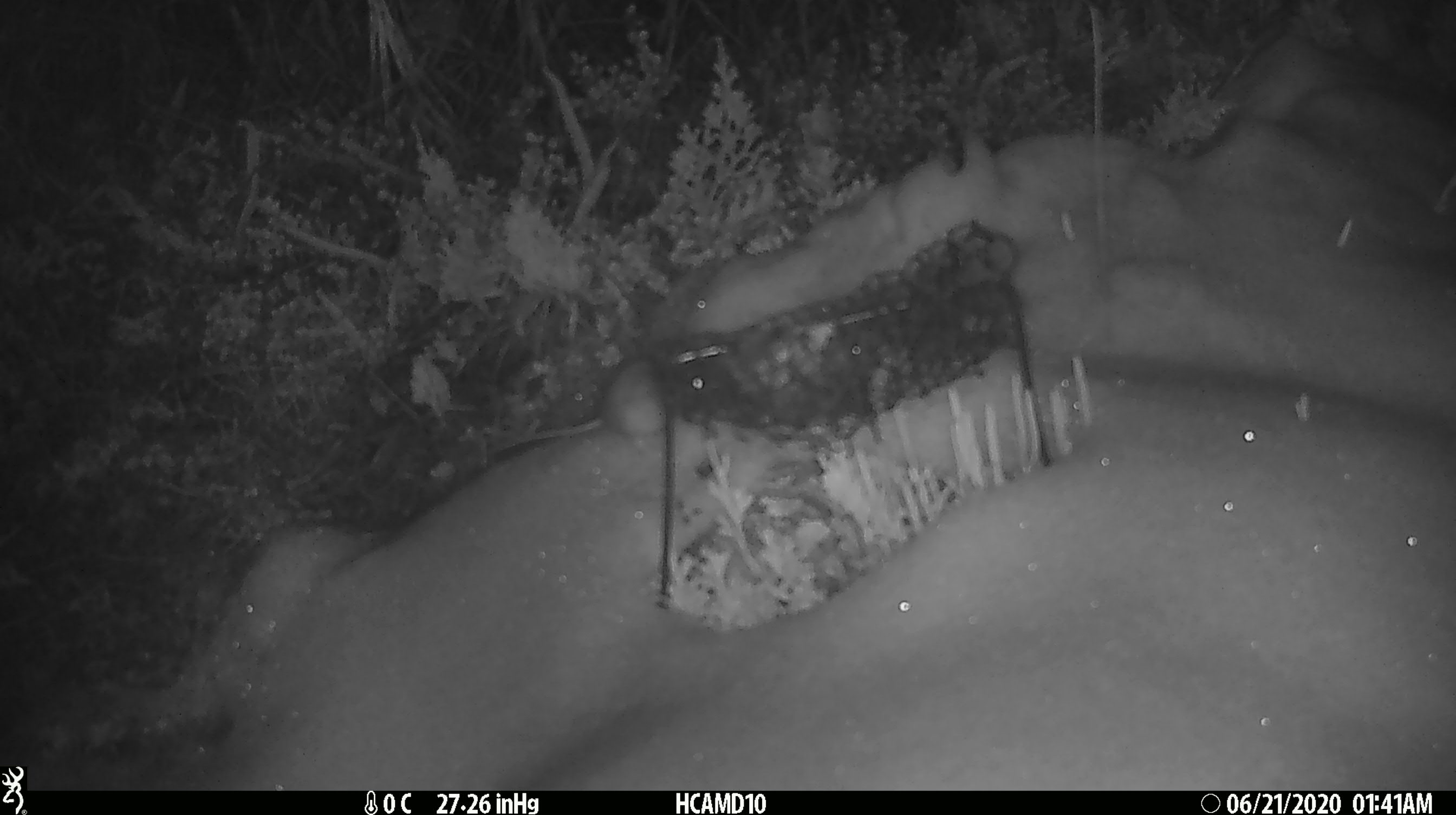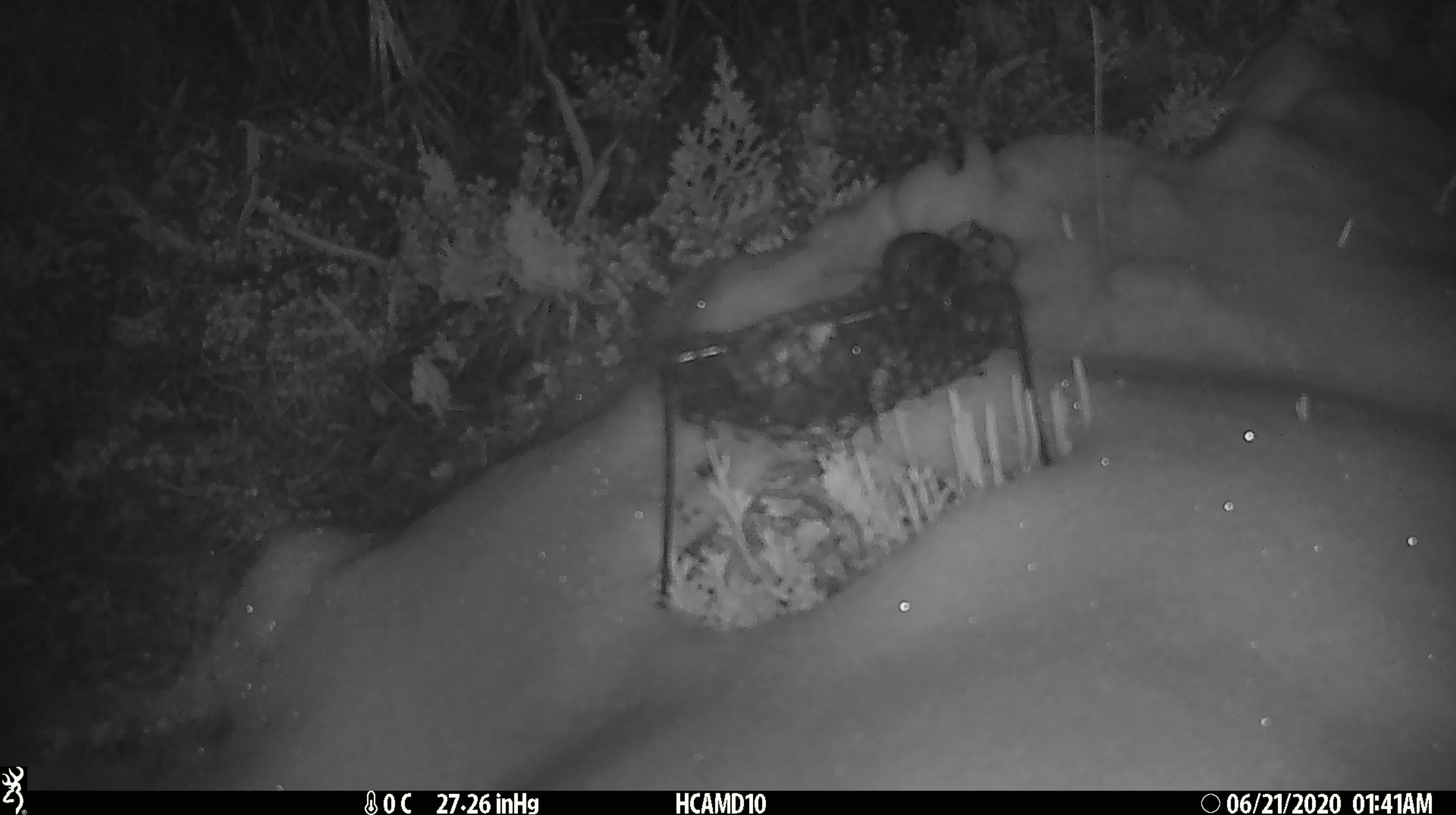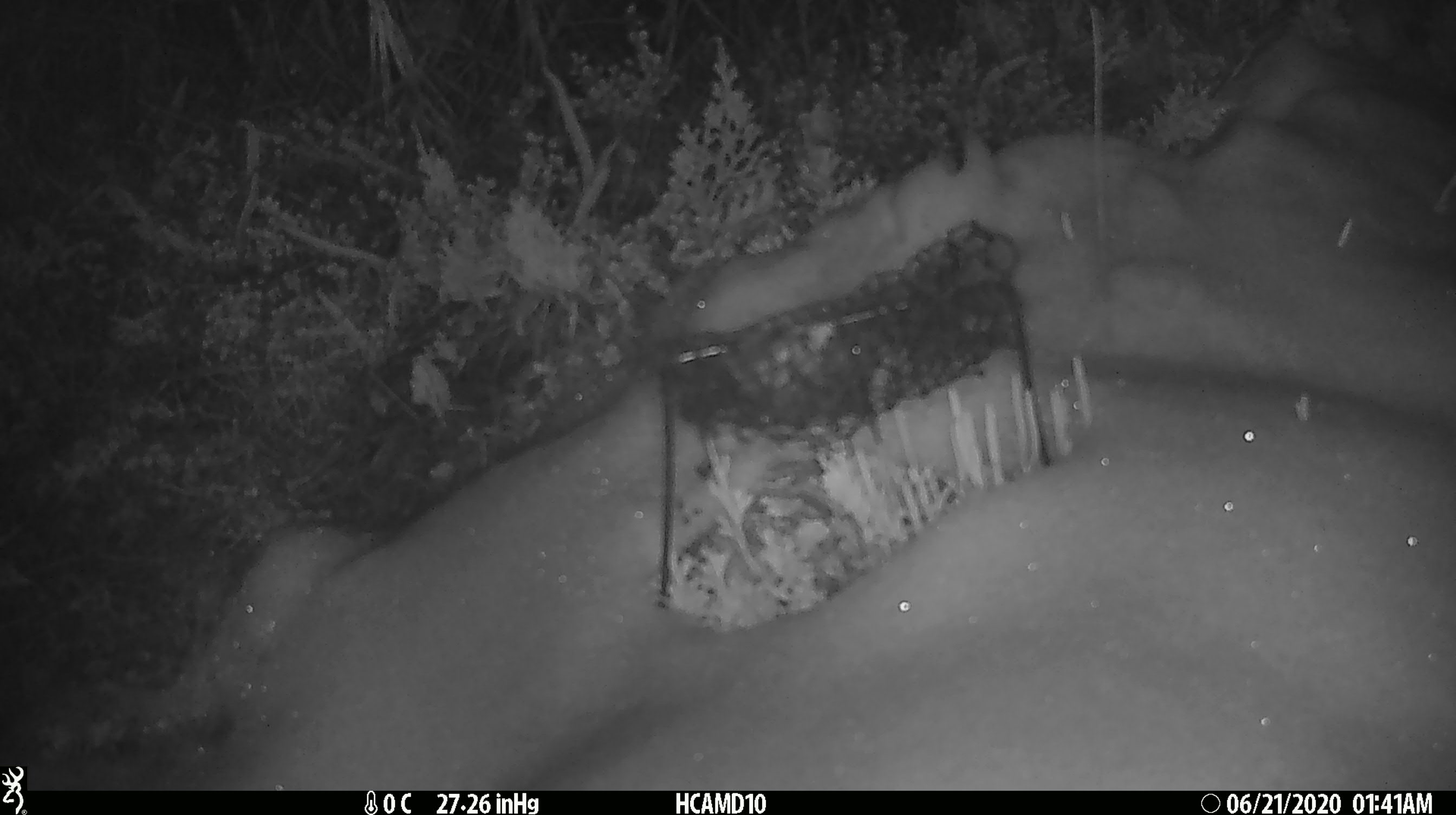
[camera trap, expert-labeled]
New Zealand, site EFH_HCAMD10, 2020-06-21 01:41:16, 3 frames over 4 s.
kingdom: Animalia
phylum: Chordata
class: Mammalia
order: Rodentia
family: Muridae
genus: Mus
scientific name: Mus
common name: mouse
Mouse (Mus).